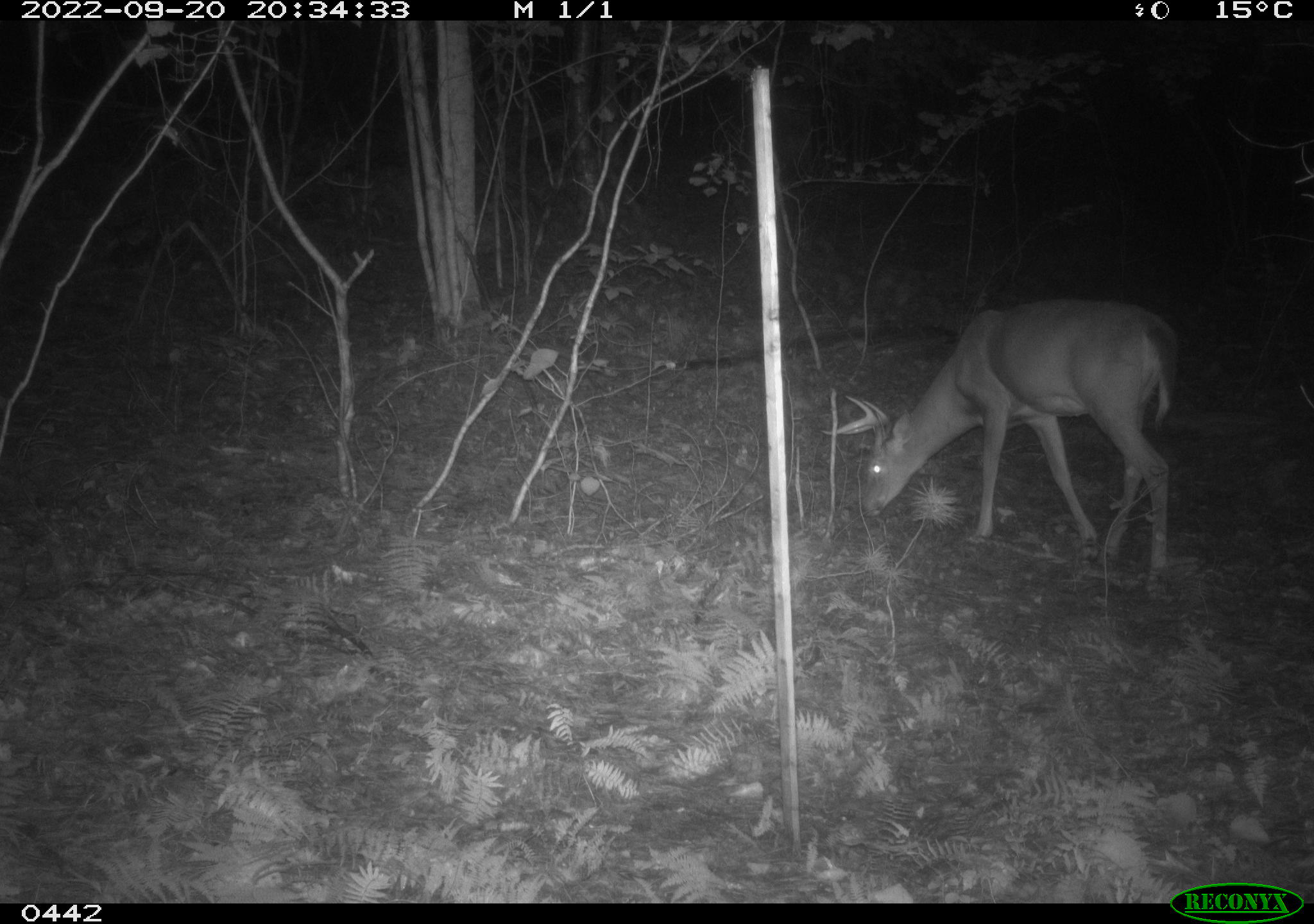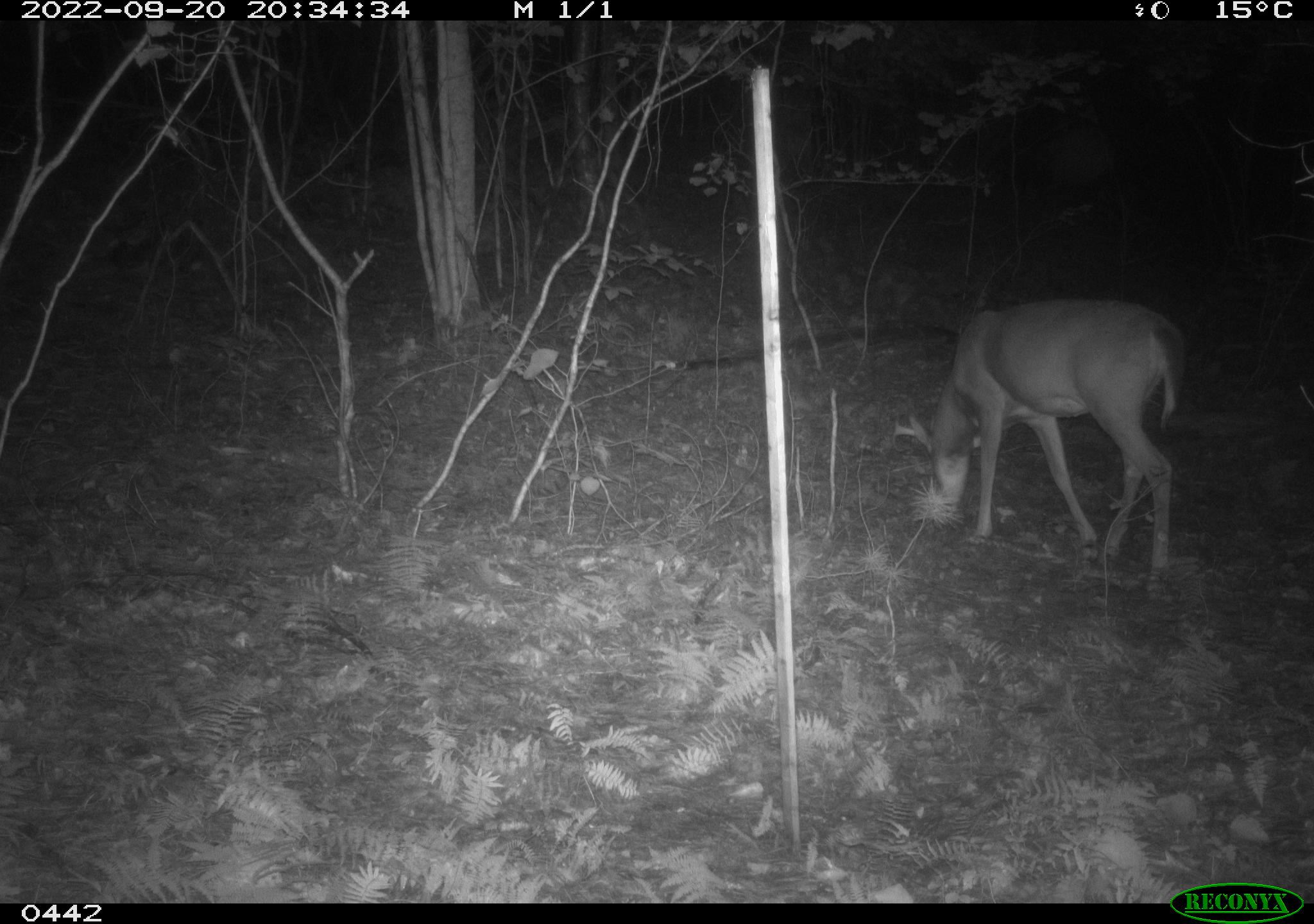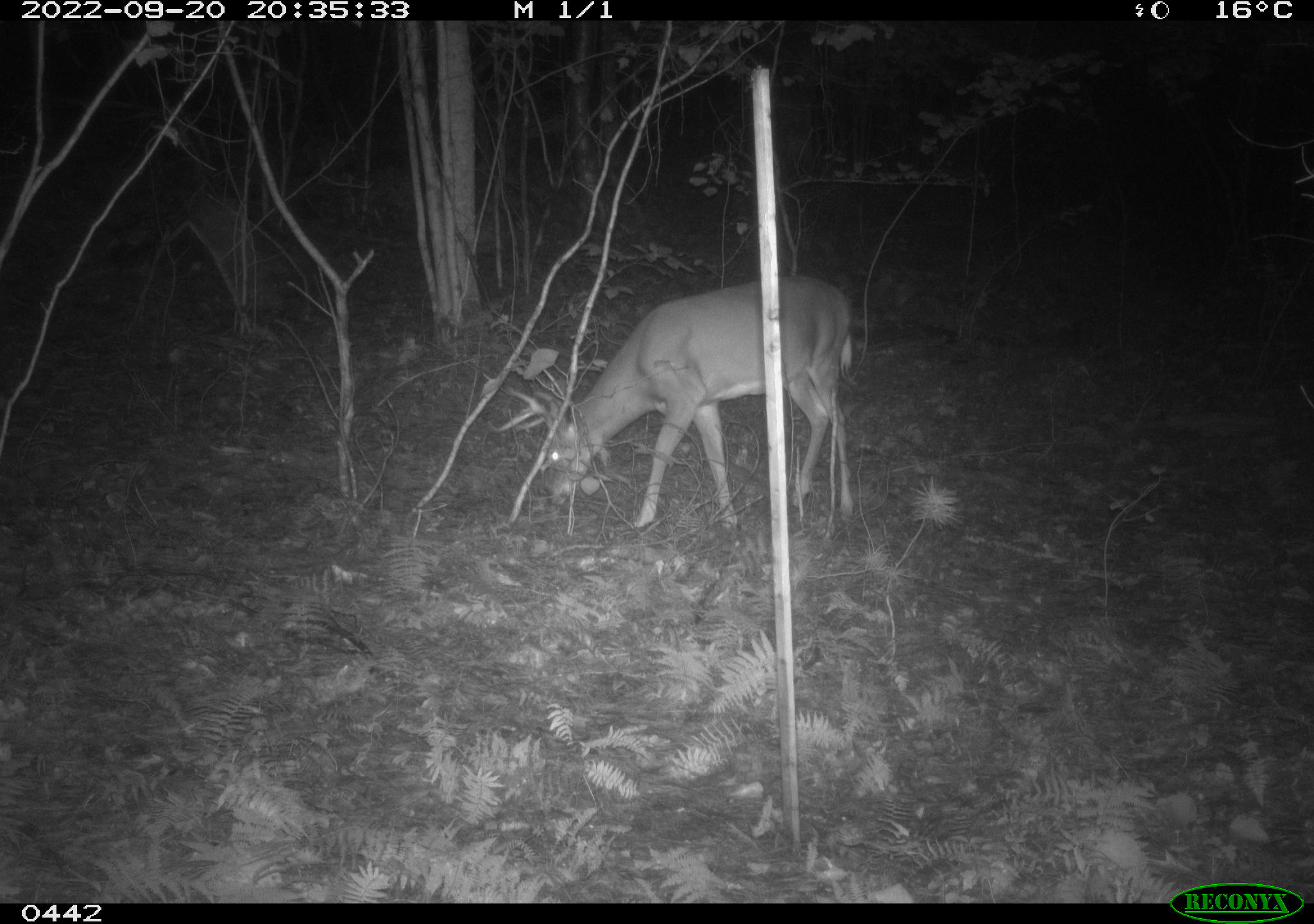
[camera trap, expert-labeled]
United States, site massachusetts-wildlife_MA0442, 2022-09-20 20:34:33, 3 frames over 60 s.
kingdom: Animalia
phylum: Chordata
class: Mammalia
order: Artiodactyla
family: Cervidae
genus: Odocoileus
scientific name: Odocoileus virginianus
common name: white-tailed deer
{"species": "white-tailed deer (Odocoileus virginianus)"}